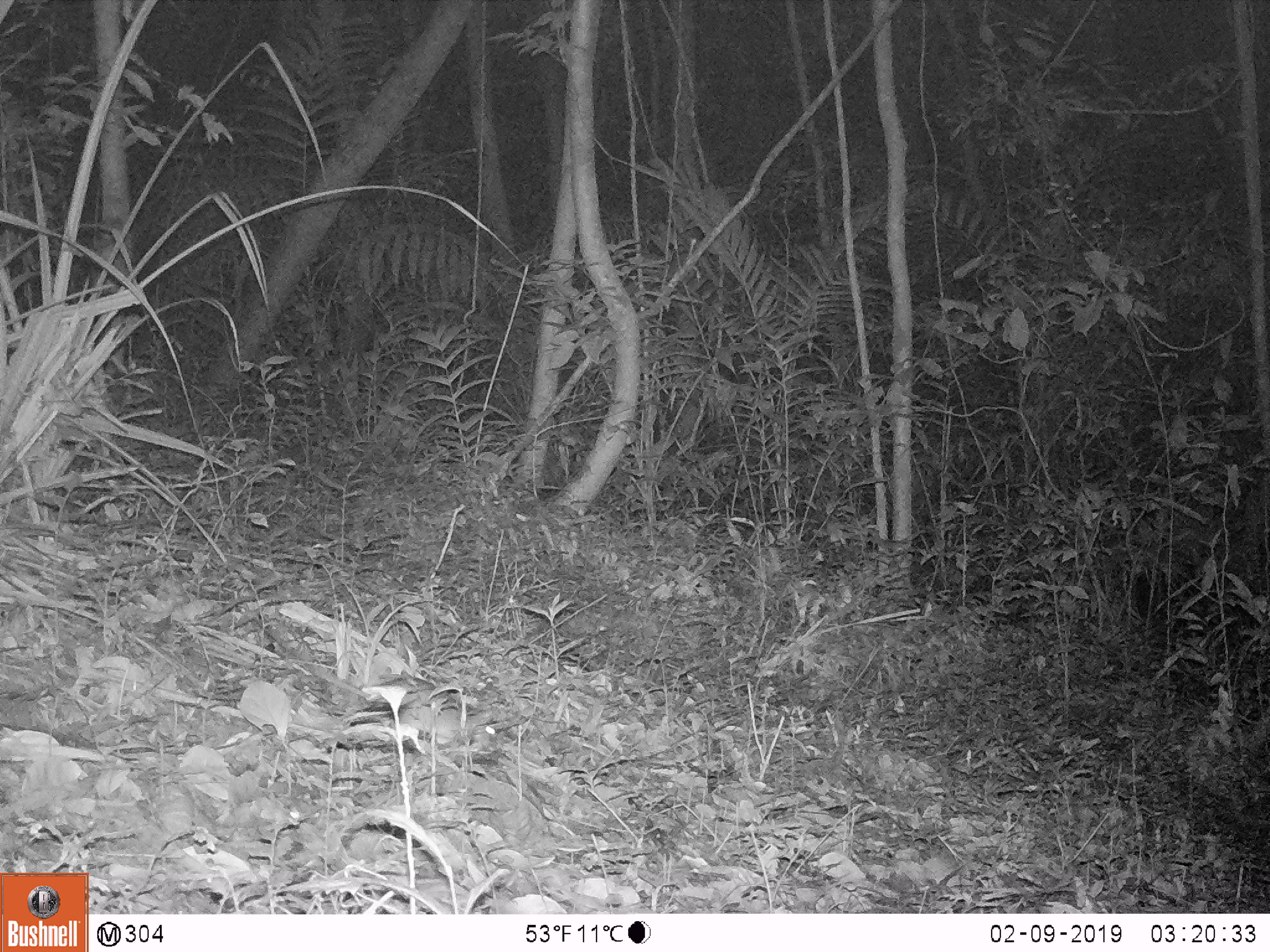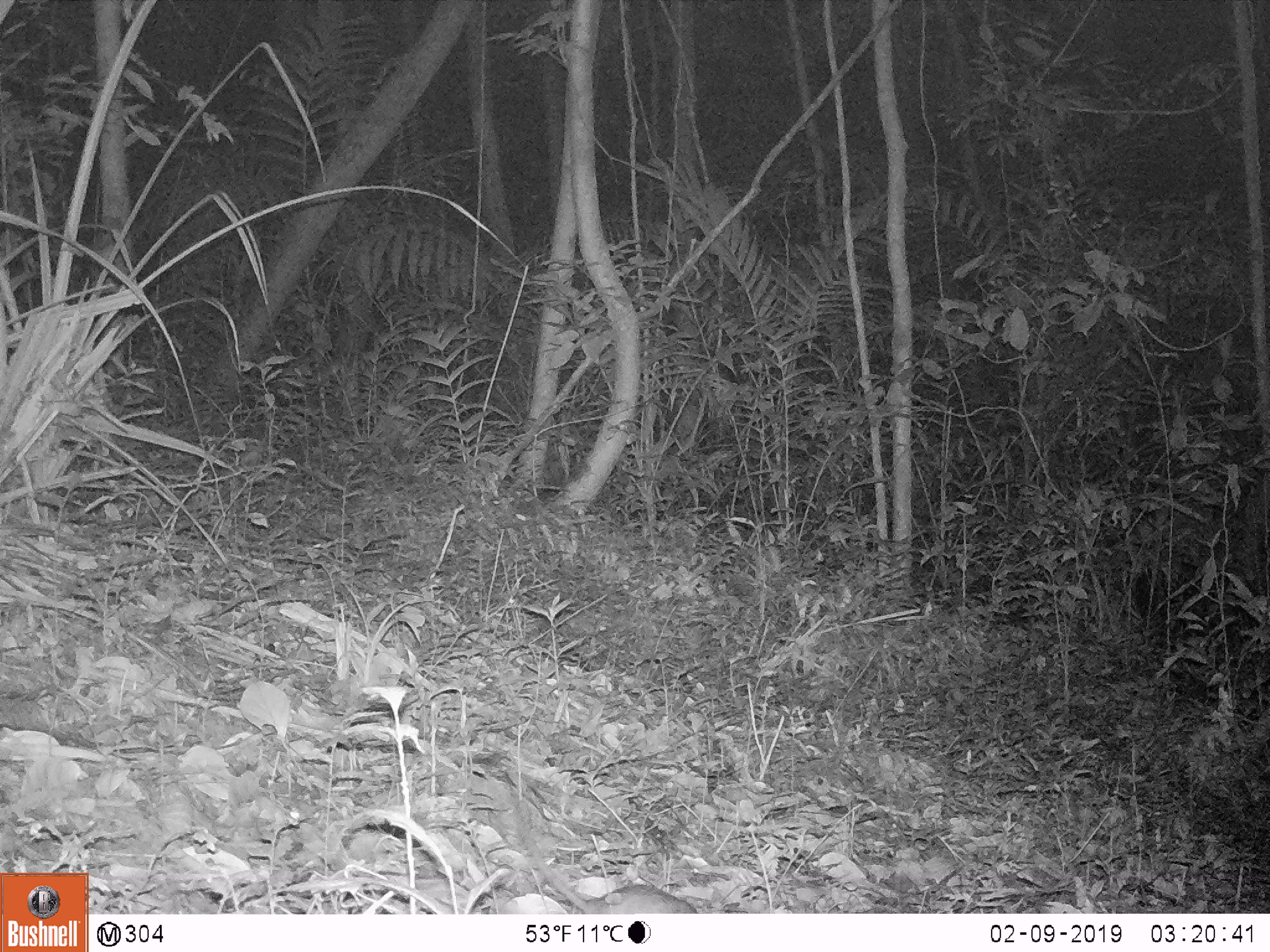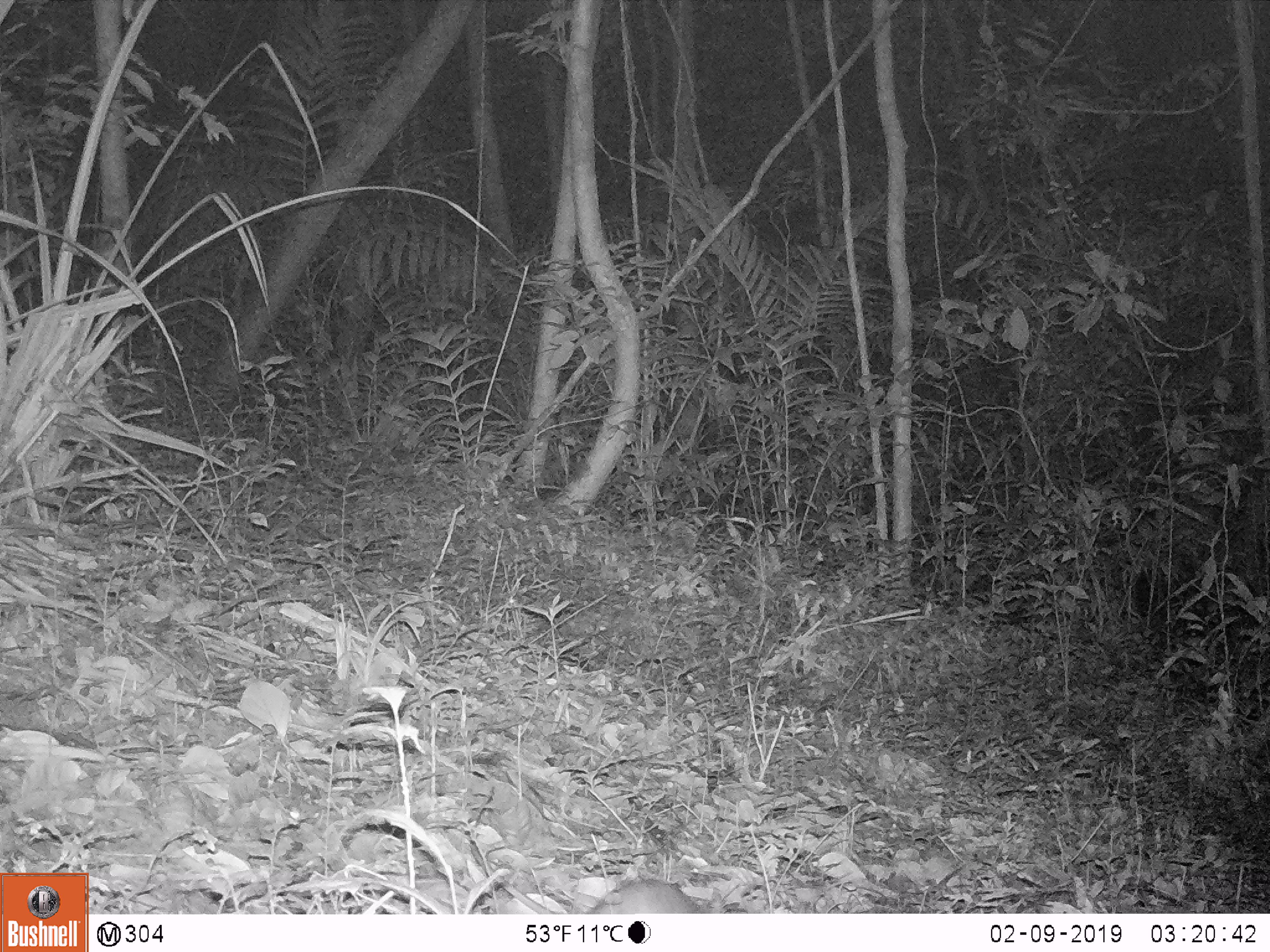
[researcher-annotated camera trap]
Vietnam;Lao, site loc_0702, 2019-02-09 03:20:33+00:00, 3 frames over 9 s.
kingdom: Animalia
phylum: Chordata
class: Mammalia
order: Rodentia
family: Muridae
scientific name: Muridae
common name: old-world mice and rats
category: unidentified murid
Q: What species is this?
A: Unidentified murid (old-world mice and rats) (Muridae).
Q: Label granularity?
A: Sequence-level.